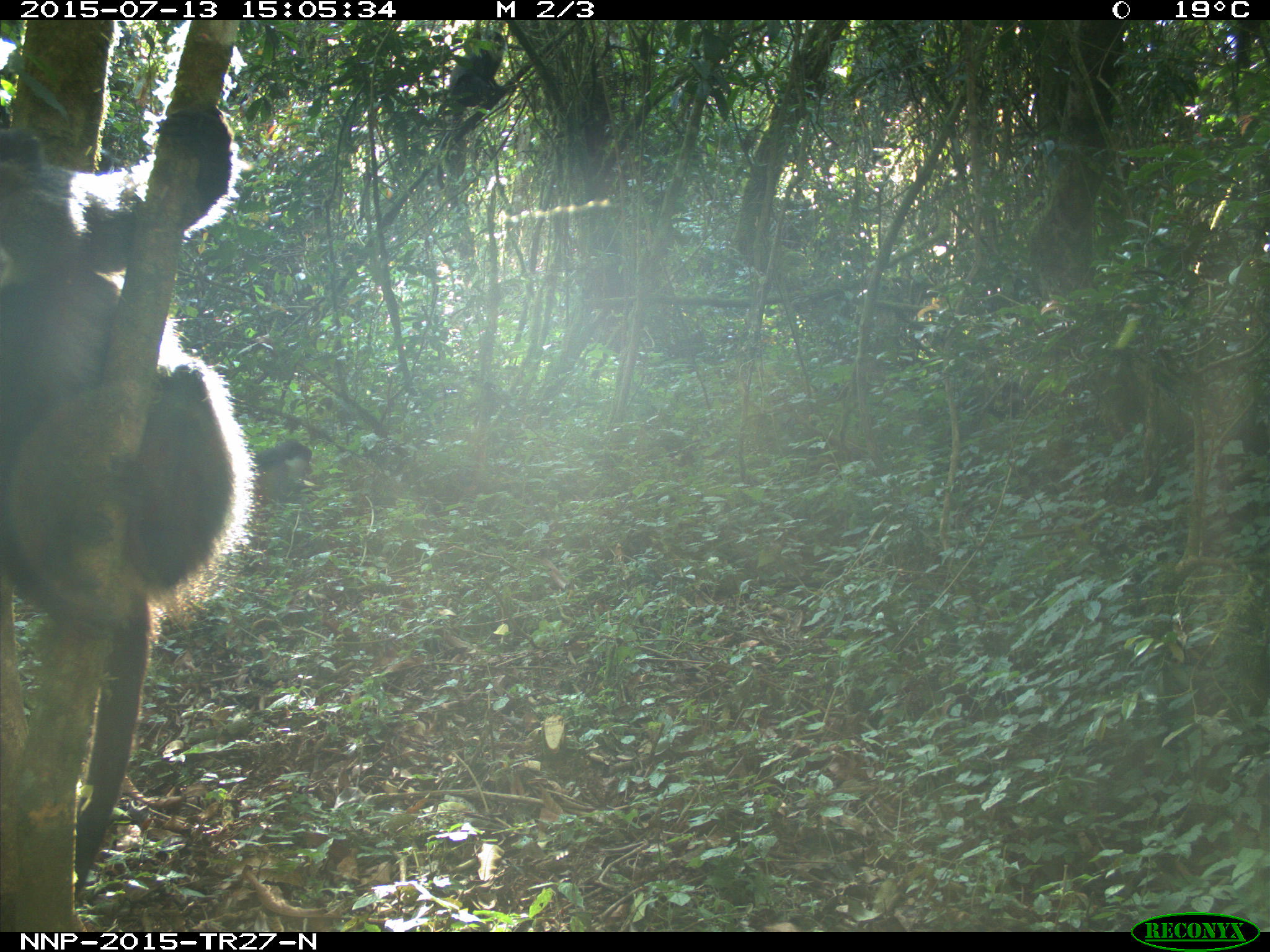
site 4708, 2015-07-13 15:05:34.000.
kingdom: Animalia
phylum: Chordata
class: Mammalia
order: Primates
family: Cercopithecidae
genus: Cercopithecus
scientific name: Cercopithecus mitis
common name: blue monkey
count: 1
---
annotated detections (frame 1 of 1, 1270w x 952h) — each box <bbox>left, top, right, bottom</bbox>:
cercopithecus mitis: <bbox>1, 100, 256, 898</bbox>; <bbox>254, 437, 312, 507</bbox>